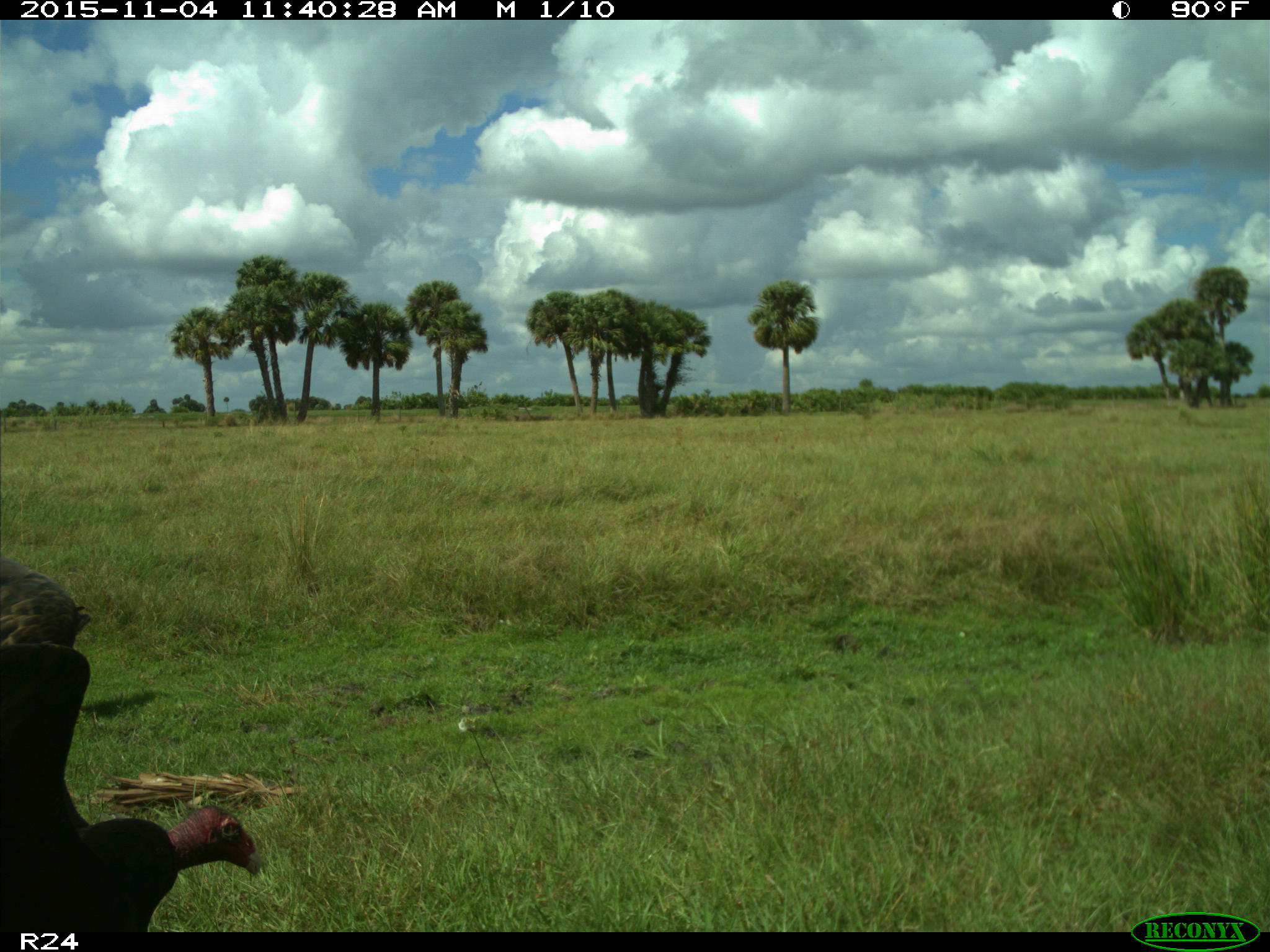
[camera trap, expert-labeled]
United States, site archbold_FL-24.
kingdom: Animalia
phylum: Chordata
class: Aves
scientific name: Aves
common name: birds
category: unidentified bird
Unidentified bird (birds) (Aves).